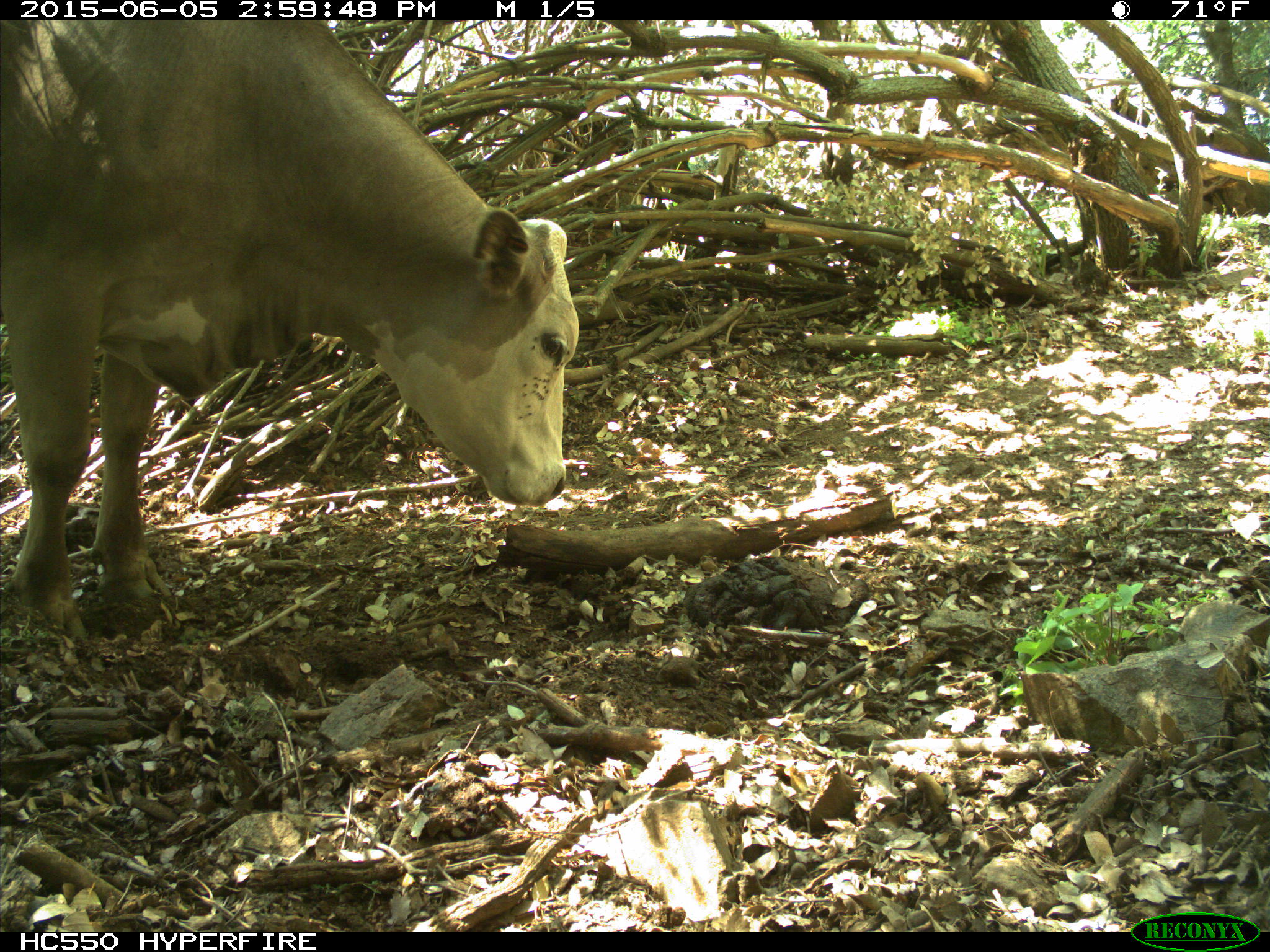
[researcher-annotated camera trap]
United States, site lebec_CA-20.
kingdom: Animalia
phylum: Chordata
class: Mammalia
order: Artiodactyla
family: Bovidae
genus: Bos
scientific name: Bos taurus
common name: domestic cow